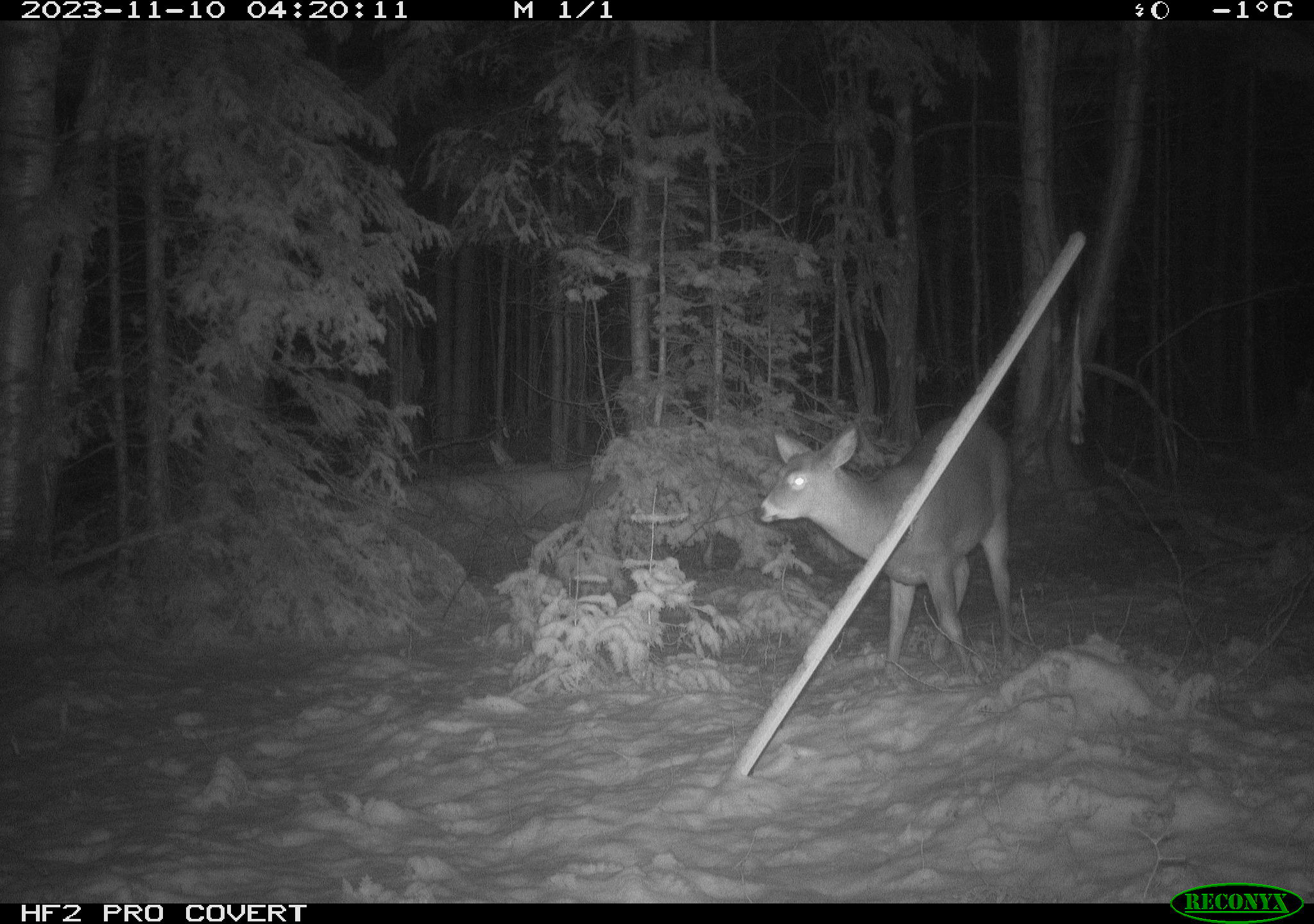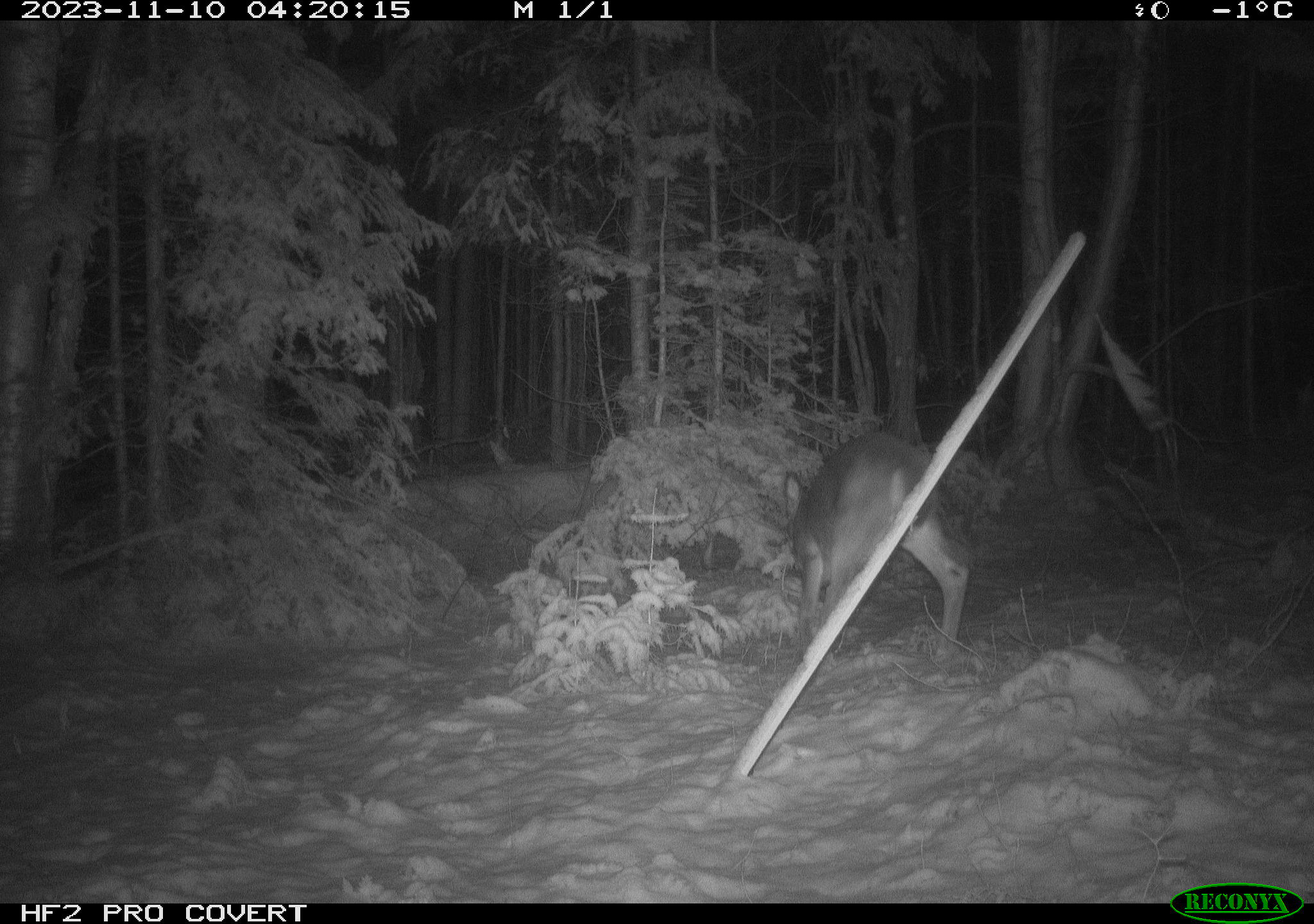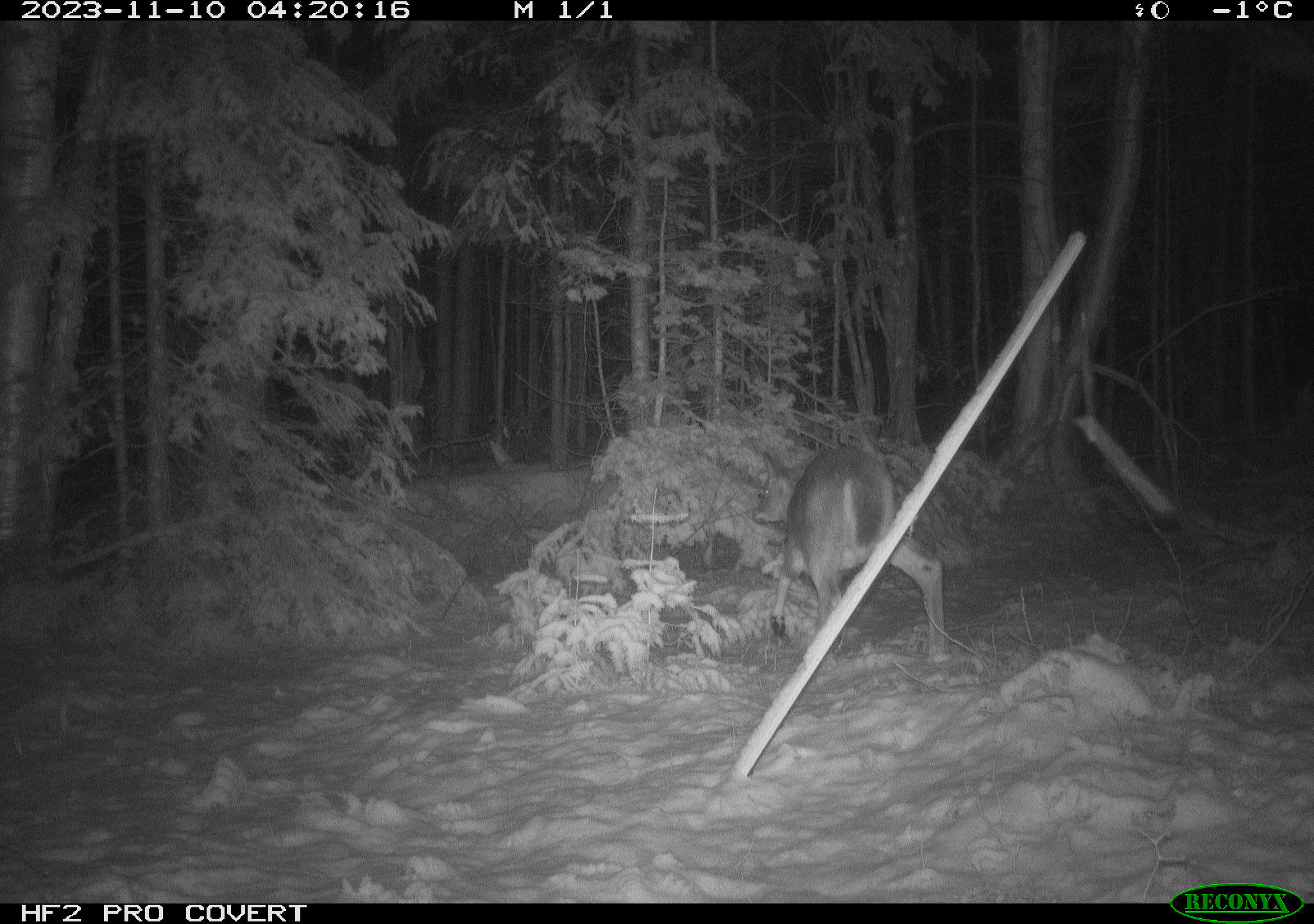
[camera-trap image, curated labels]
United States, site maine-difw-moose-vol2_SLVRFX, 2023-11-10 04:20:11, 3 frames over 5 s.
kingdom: Animalia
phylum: Chordata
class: Mammalia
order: Artiodactyla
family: Cervidae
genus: Odocoileus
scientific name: Odocoileus virginianus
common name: white-tailed deer